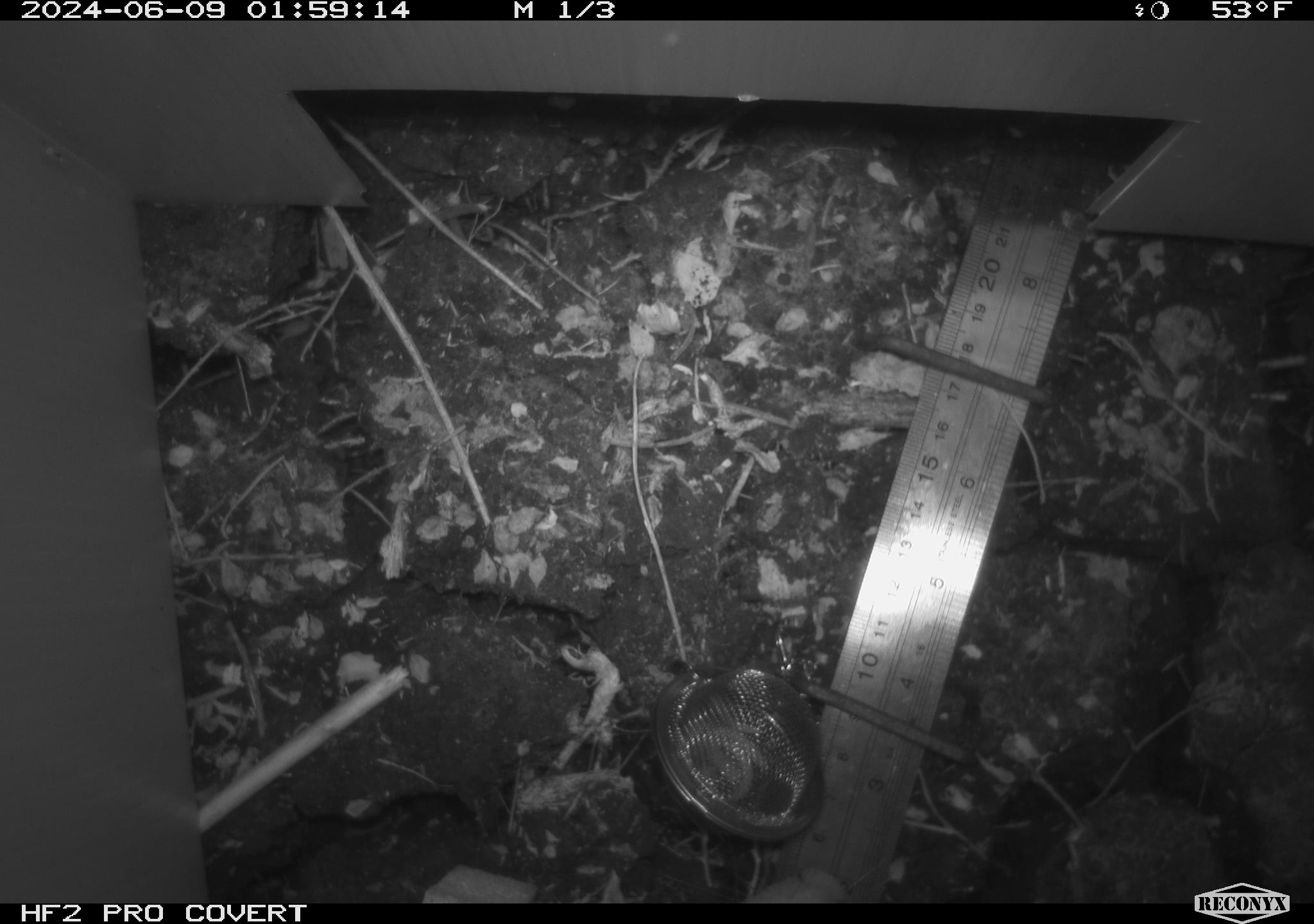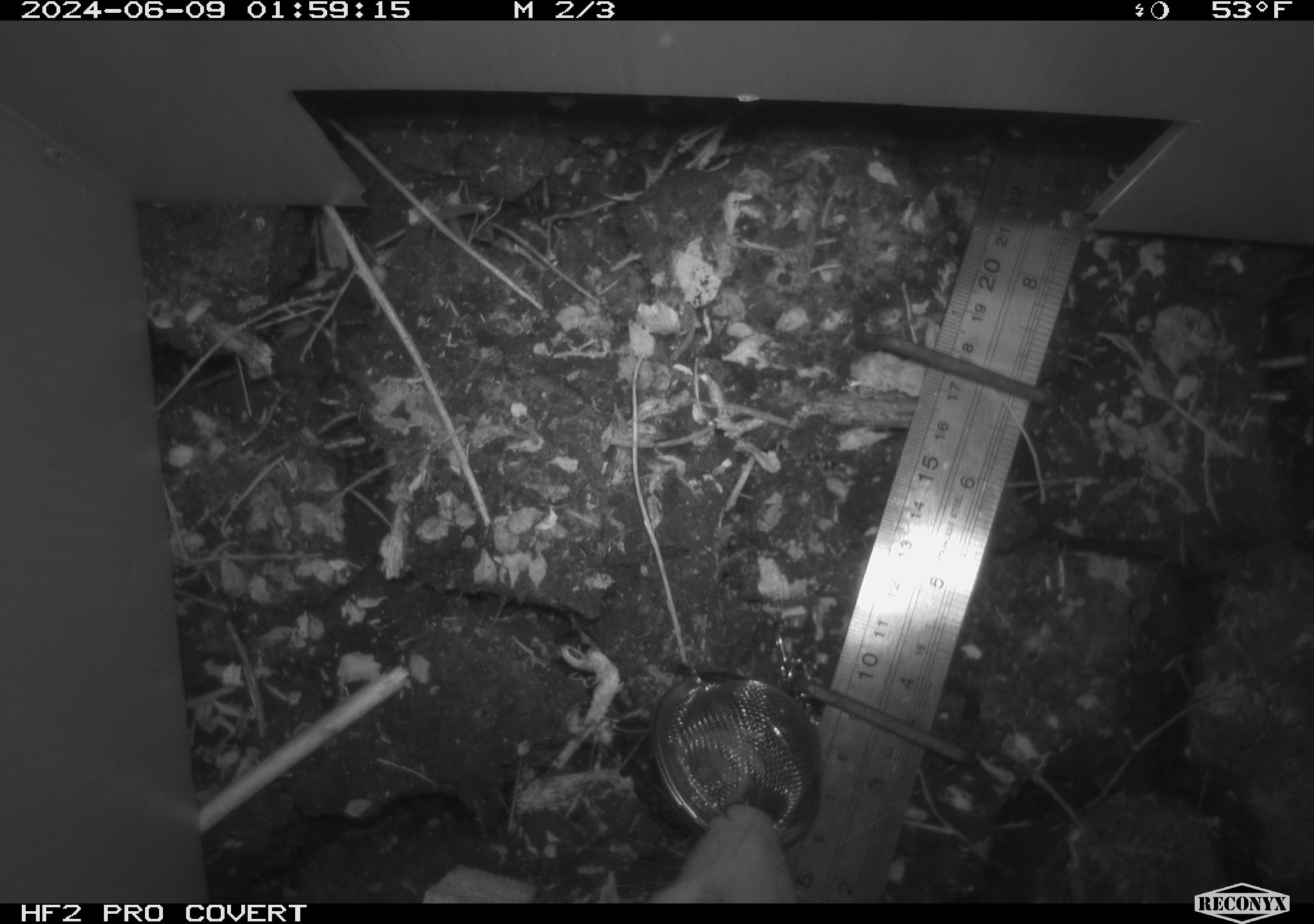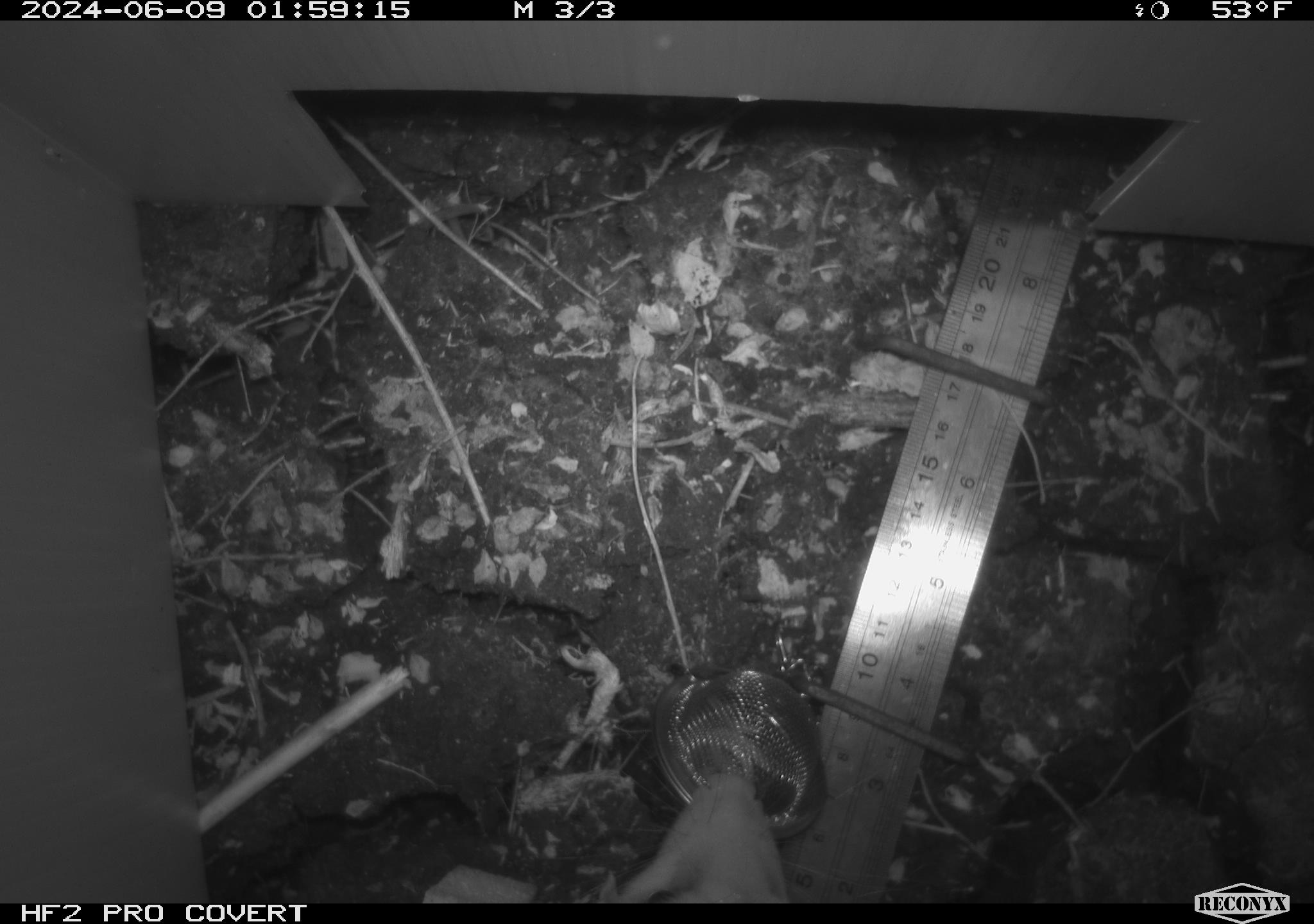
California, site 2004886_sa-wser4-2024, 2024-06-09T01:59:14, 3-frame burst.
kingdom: Animalia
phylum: Chordata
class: Mammalia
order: Didelphimorphia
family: Didelphidae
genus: Didelphis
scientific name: Didelphis virginiana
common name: virginia opossum